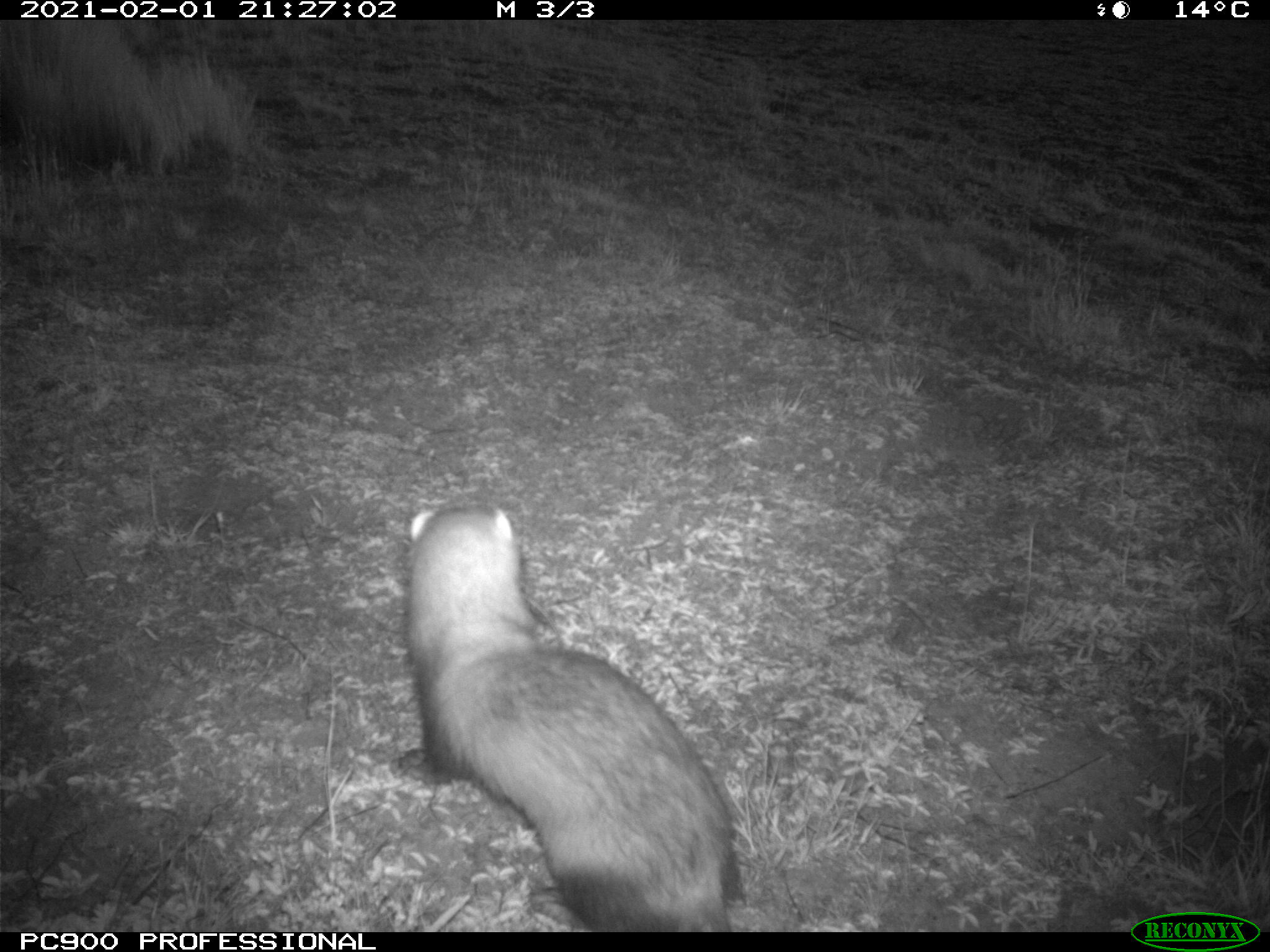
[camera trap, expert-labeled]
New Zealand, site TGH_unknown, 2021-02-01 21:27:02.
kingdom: Animalia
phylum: Chordata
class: Mammalia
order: Carnivora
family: Mustelidae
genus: Mustela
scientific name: Mustela furo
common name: ferret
Ferret (Mustela furo).